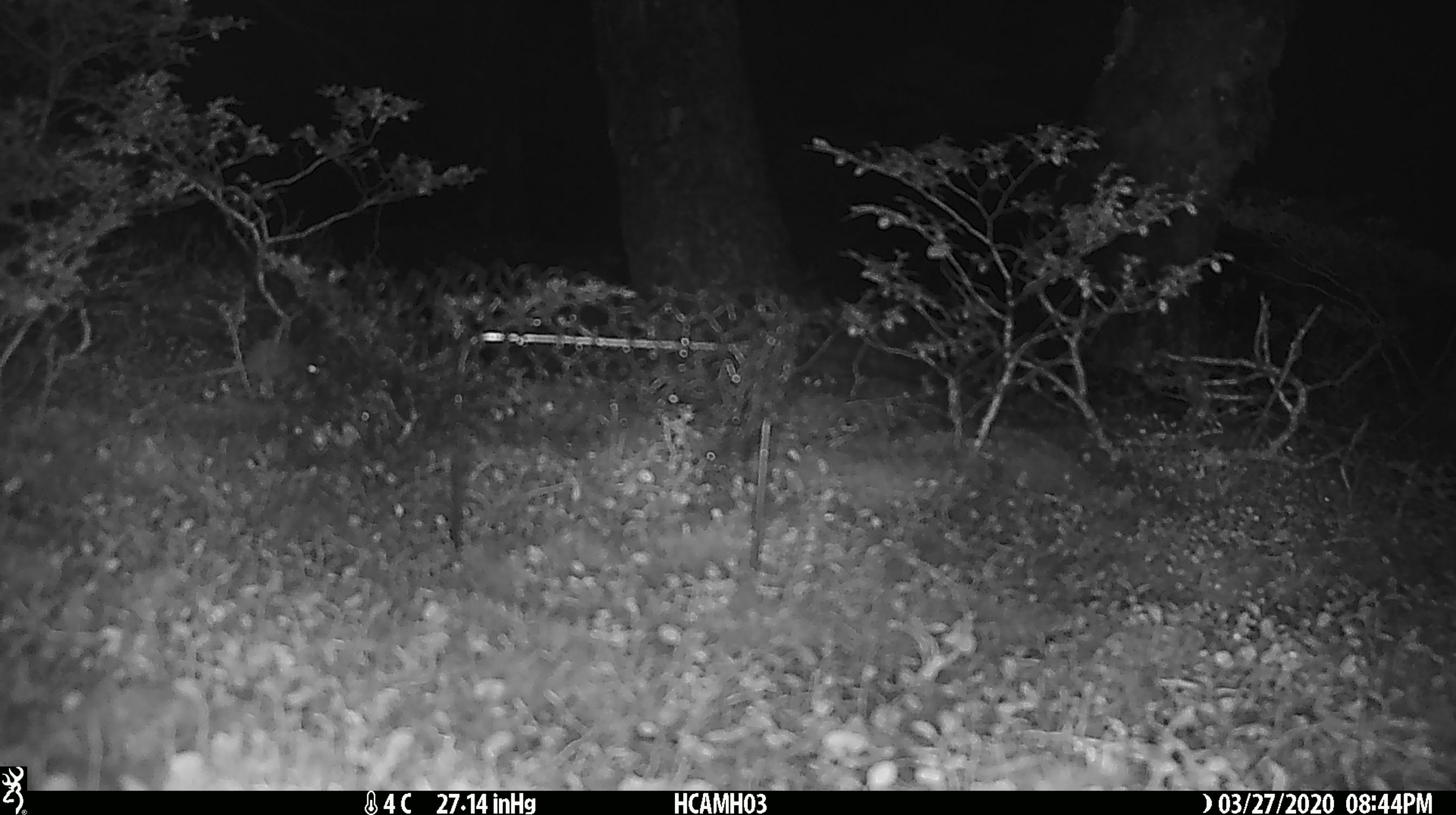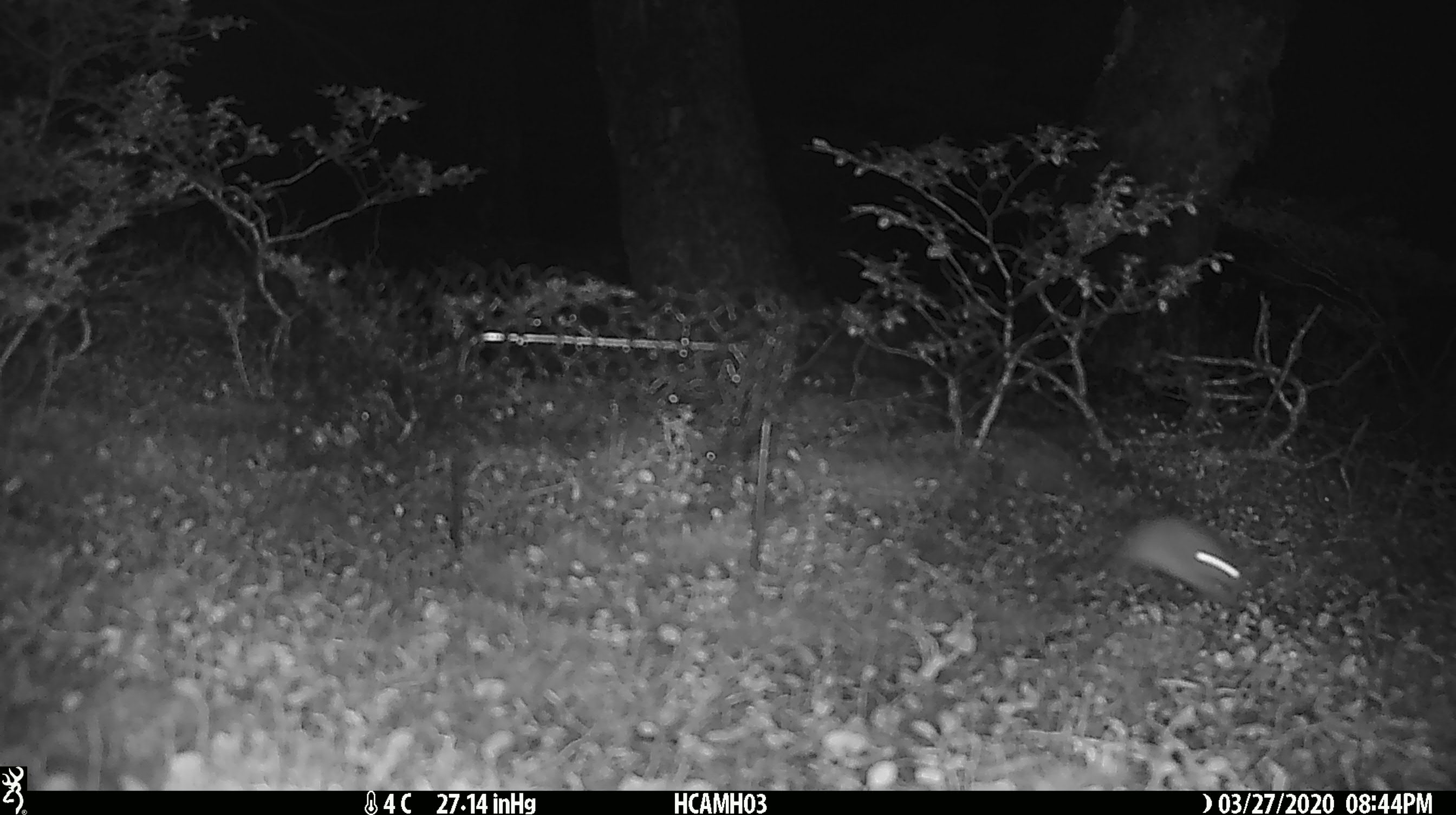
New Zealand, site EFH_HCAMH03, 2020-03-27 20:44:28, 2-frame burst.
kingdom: Animalia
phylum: Chordata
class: Mammalia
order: Rodentia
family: Muridae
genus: Mus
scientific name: Mus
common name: mouse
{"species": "mouse (Mus)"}